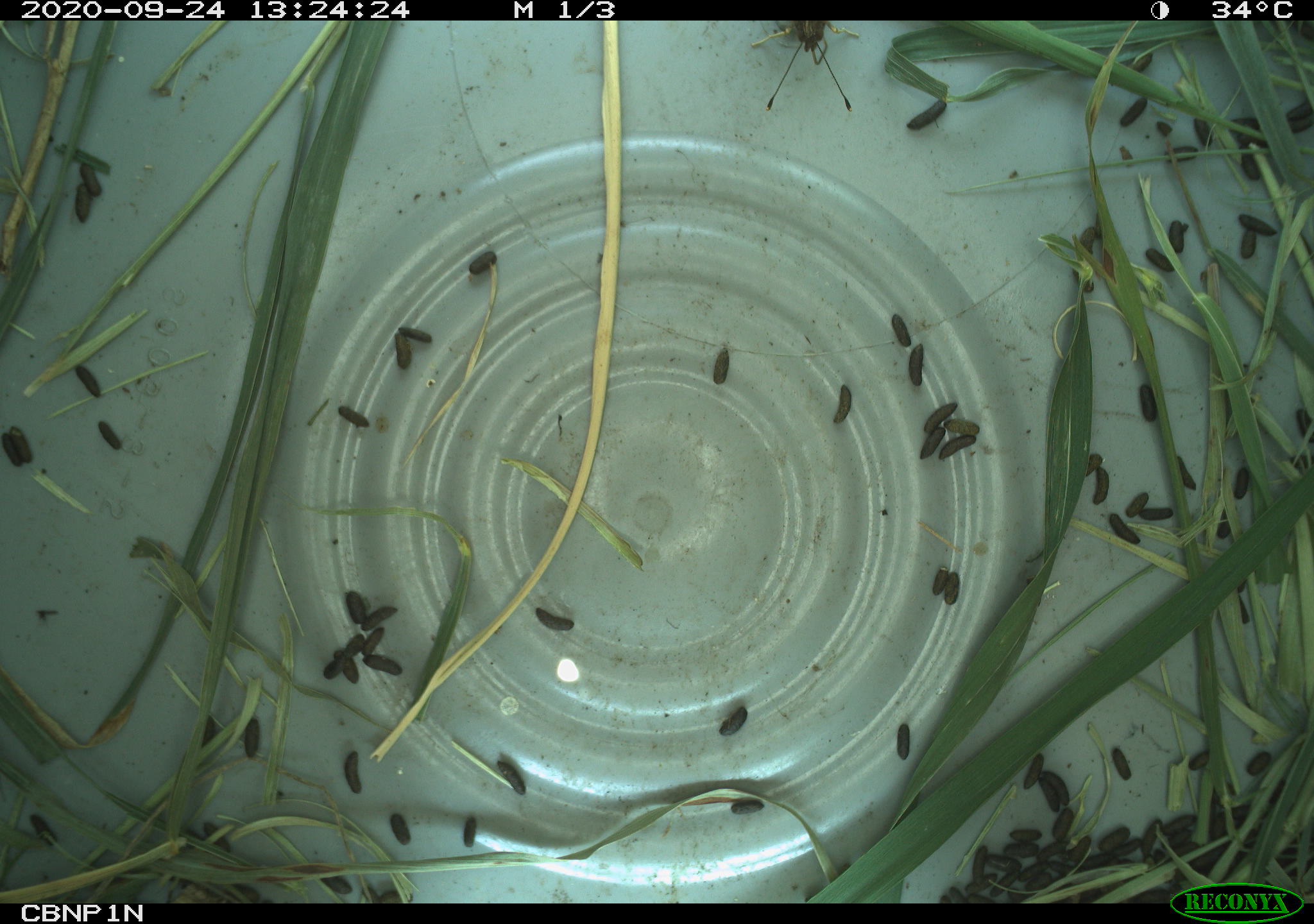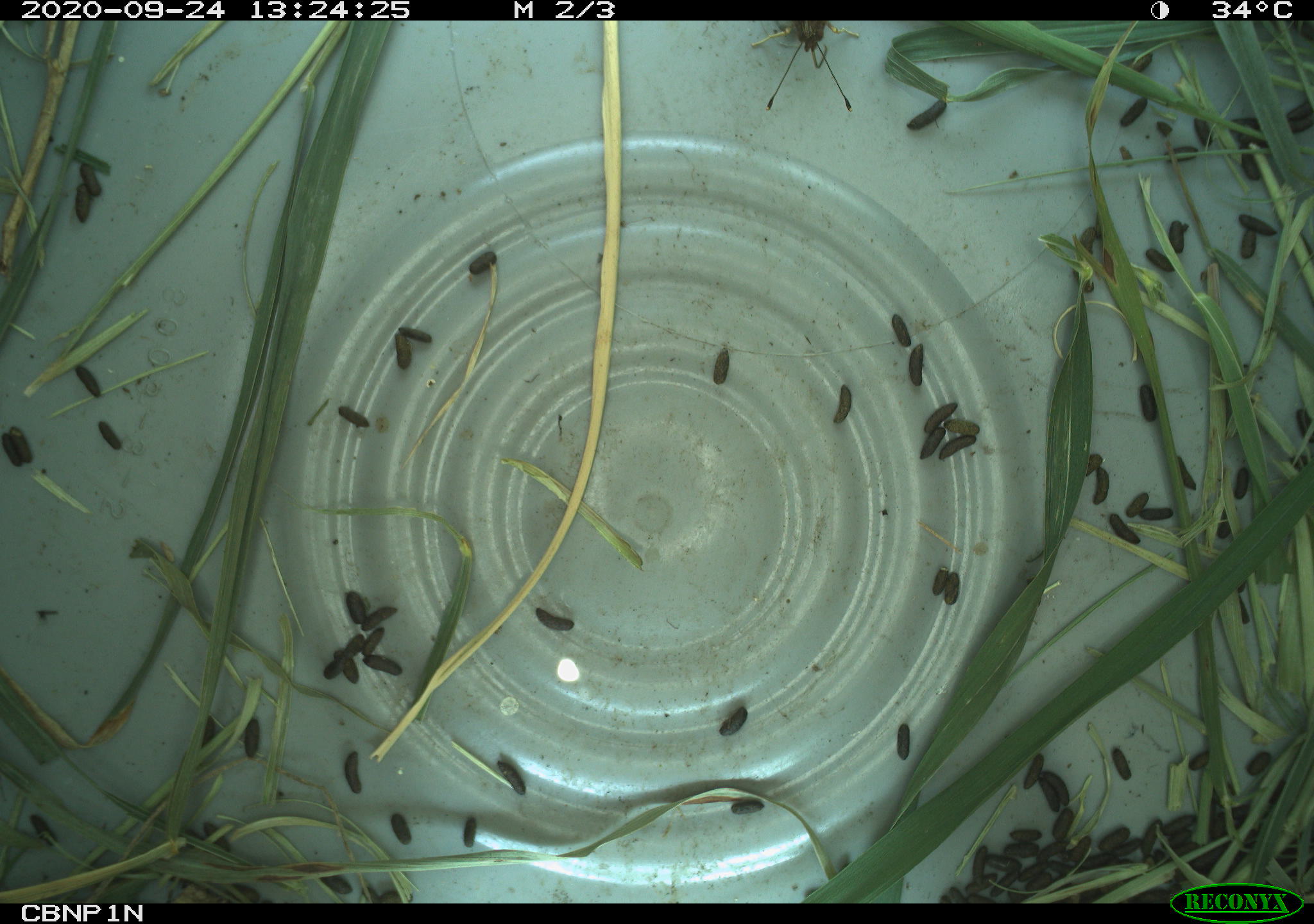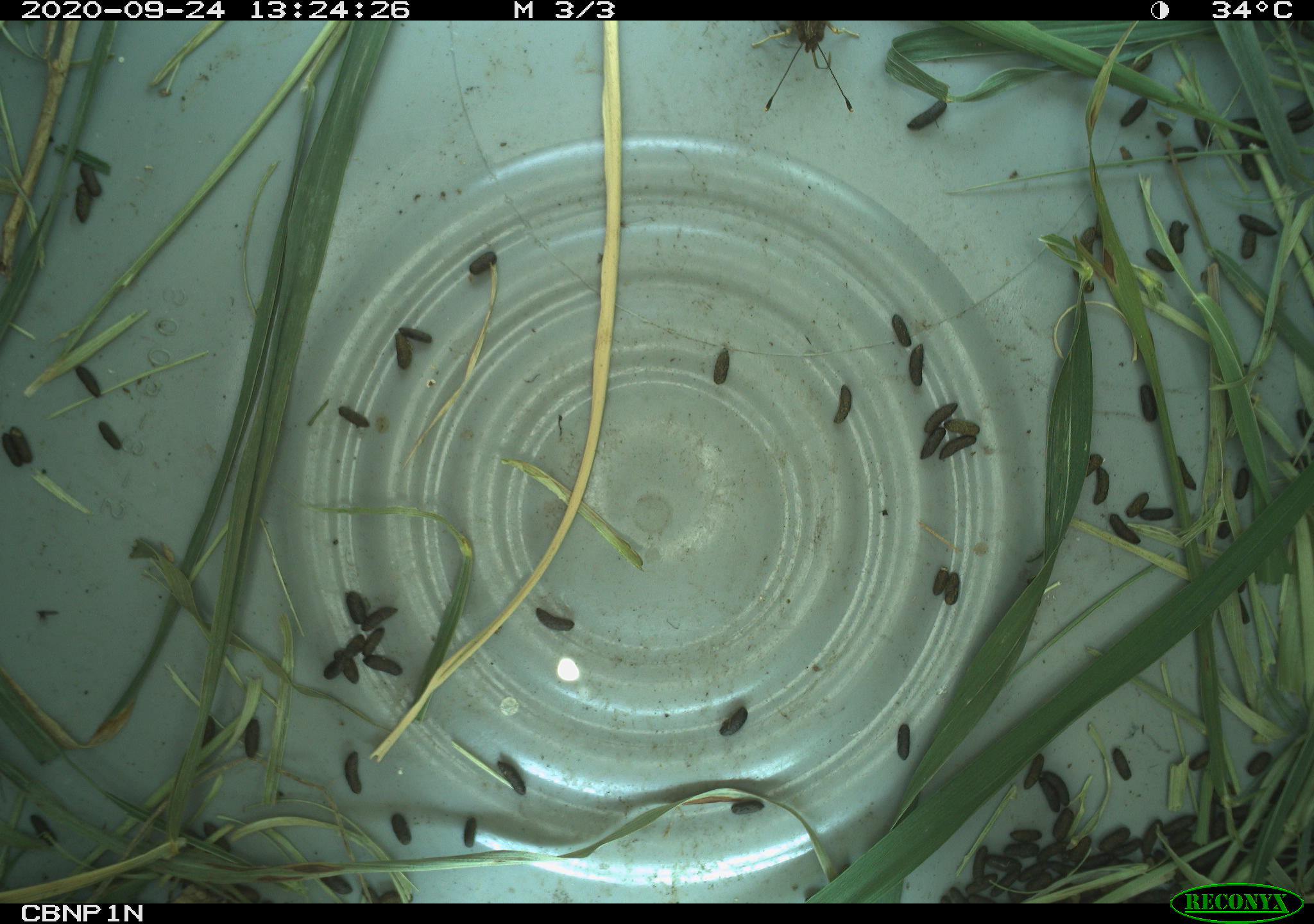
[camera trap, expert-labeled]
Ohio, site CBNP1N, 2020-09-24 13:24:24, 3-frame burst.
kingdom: Animalia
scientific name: Animalia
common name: animal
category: invertebrate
Invertebrate (animal) (Animalia).